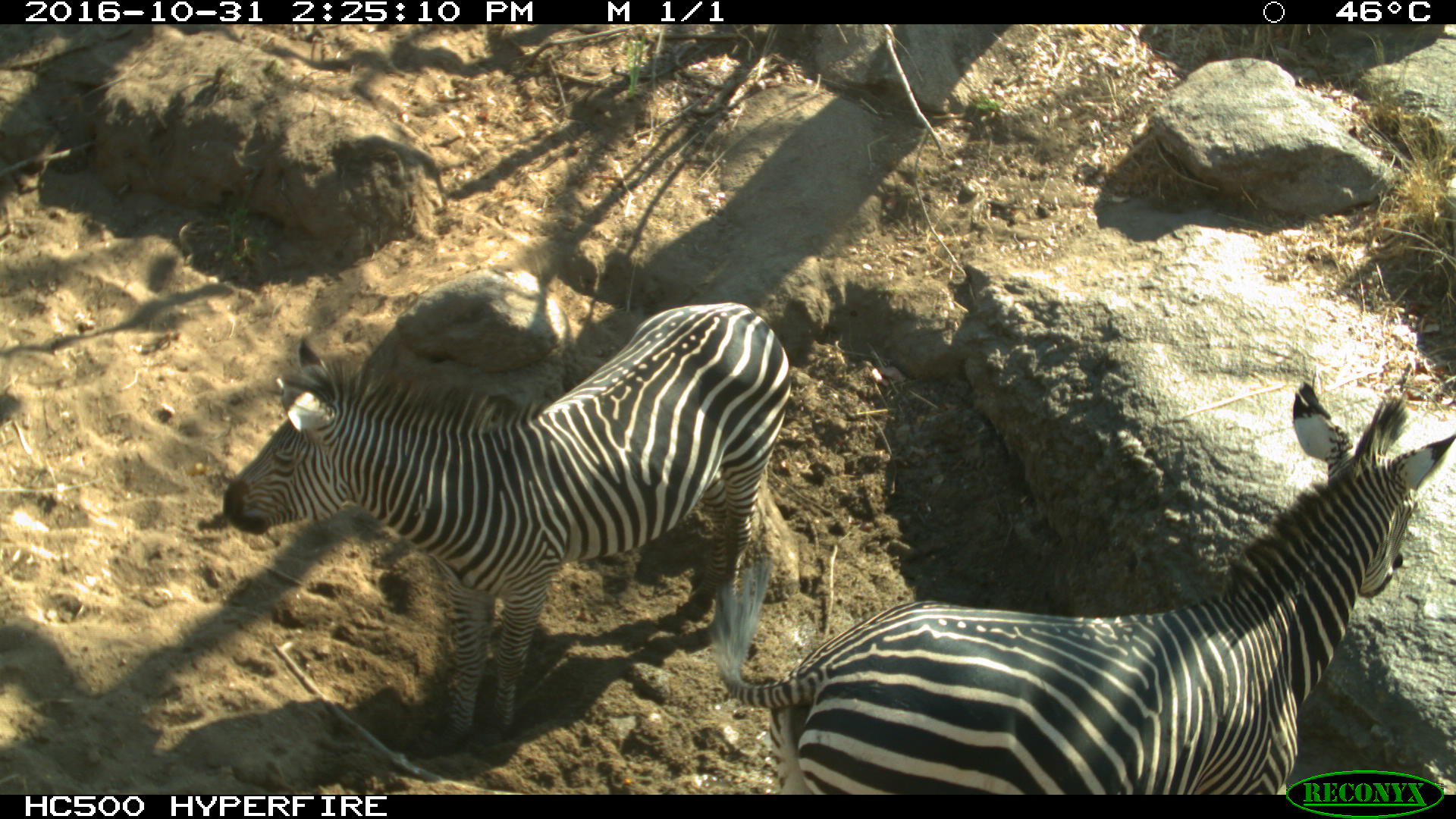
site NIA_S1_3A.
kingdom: Animalia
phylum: Chordata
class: Mammalia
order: Perissodactyla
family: Equidae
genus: Equus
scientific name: Equus quagga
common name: plains zebra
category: zebraplains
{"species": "zebraplains (plains zebra) (Equus quagga)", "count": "2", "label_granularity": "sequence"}